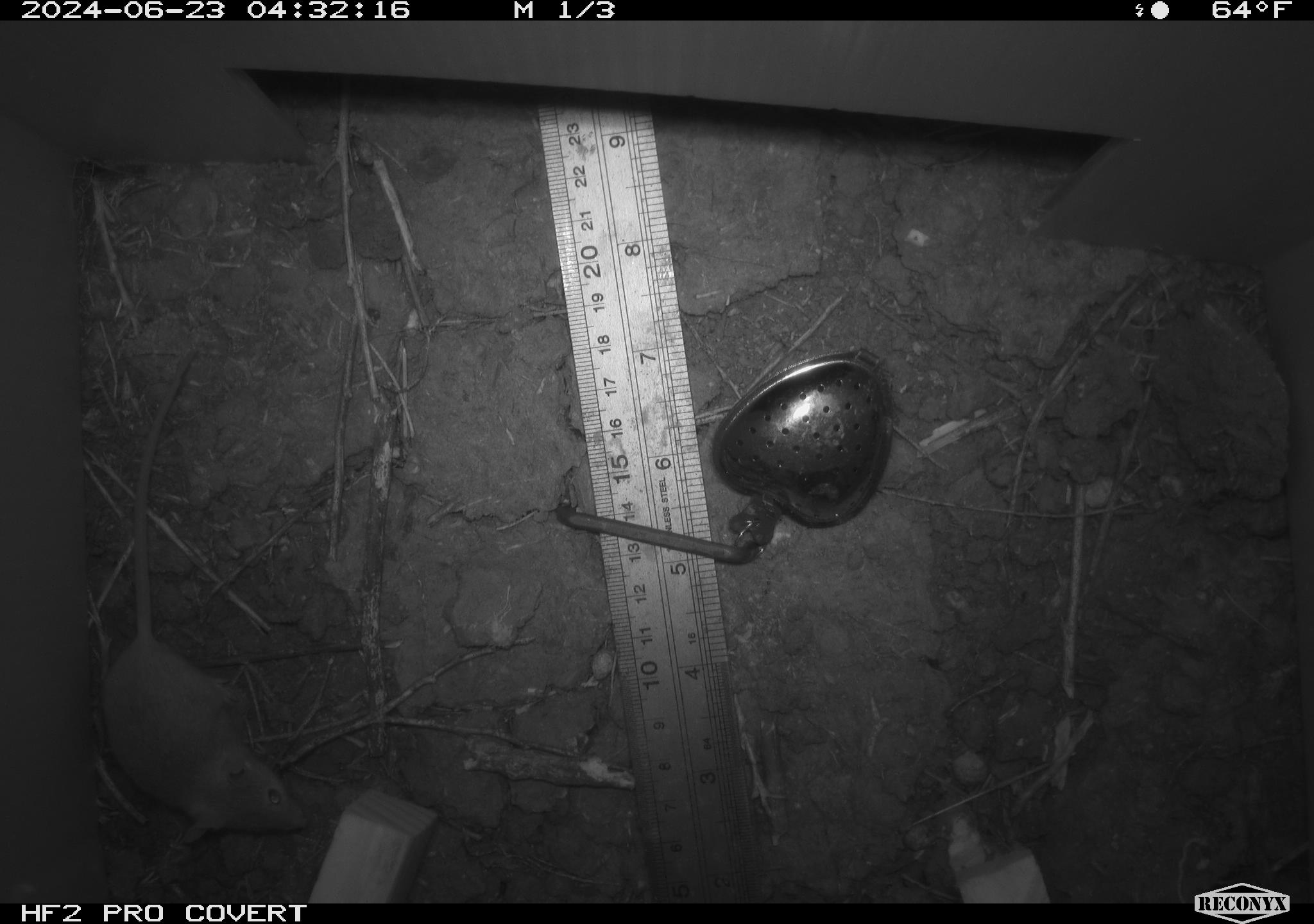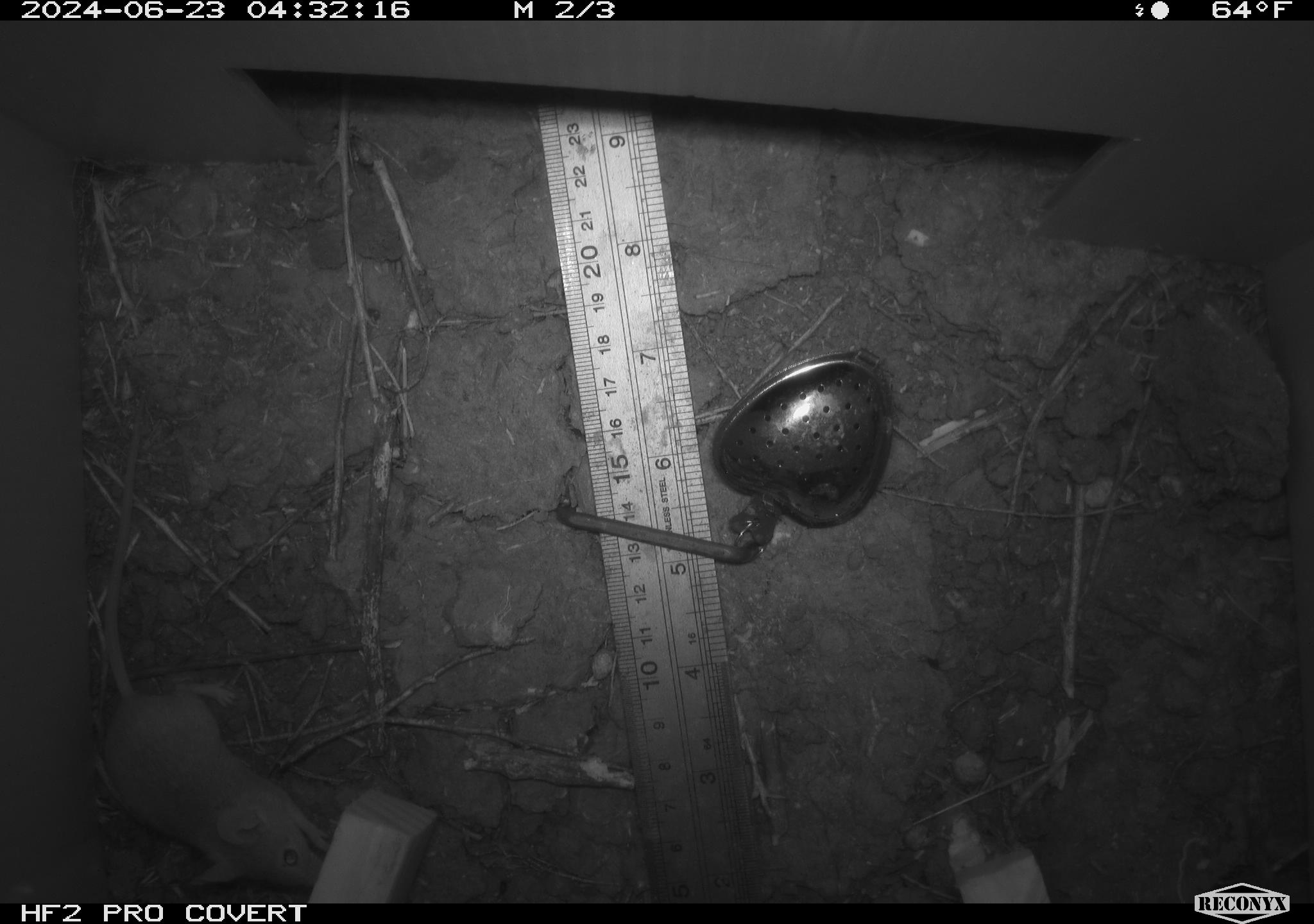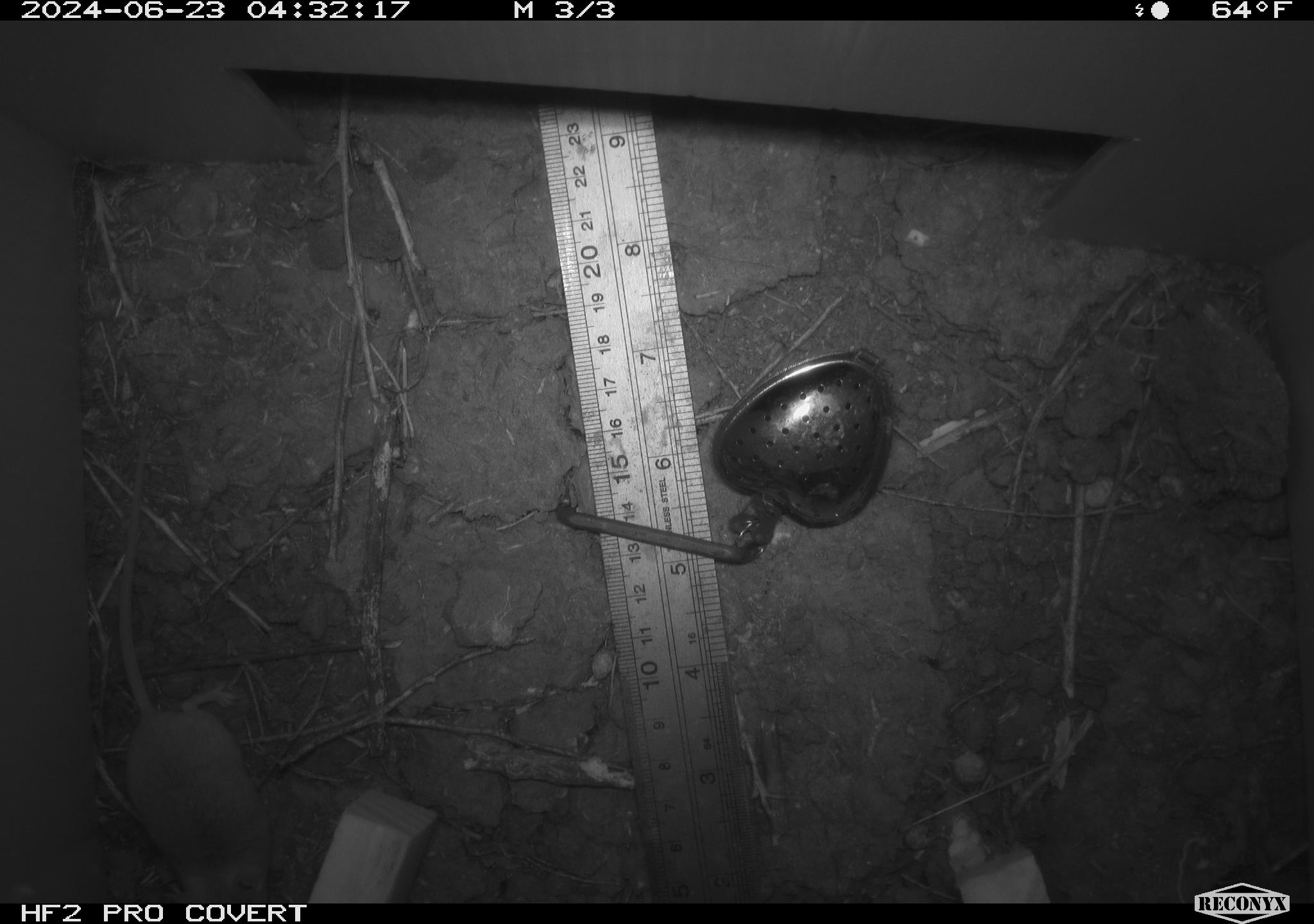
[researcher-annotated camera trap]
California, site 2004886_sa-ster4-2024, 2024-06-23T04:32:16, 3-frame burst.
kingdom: Animalia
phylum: Chordata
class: Mammalia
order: Rodentia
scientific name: Rodentia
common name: mouse species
Mouse species (Rodentia).